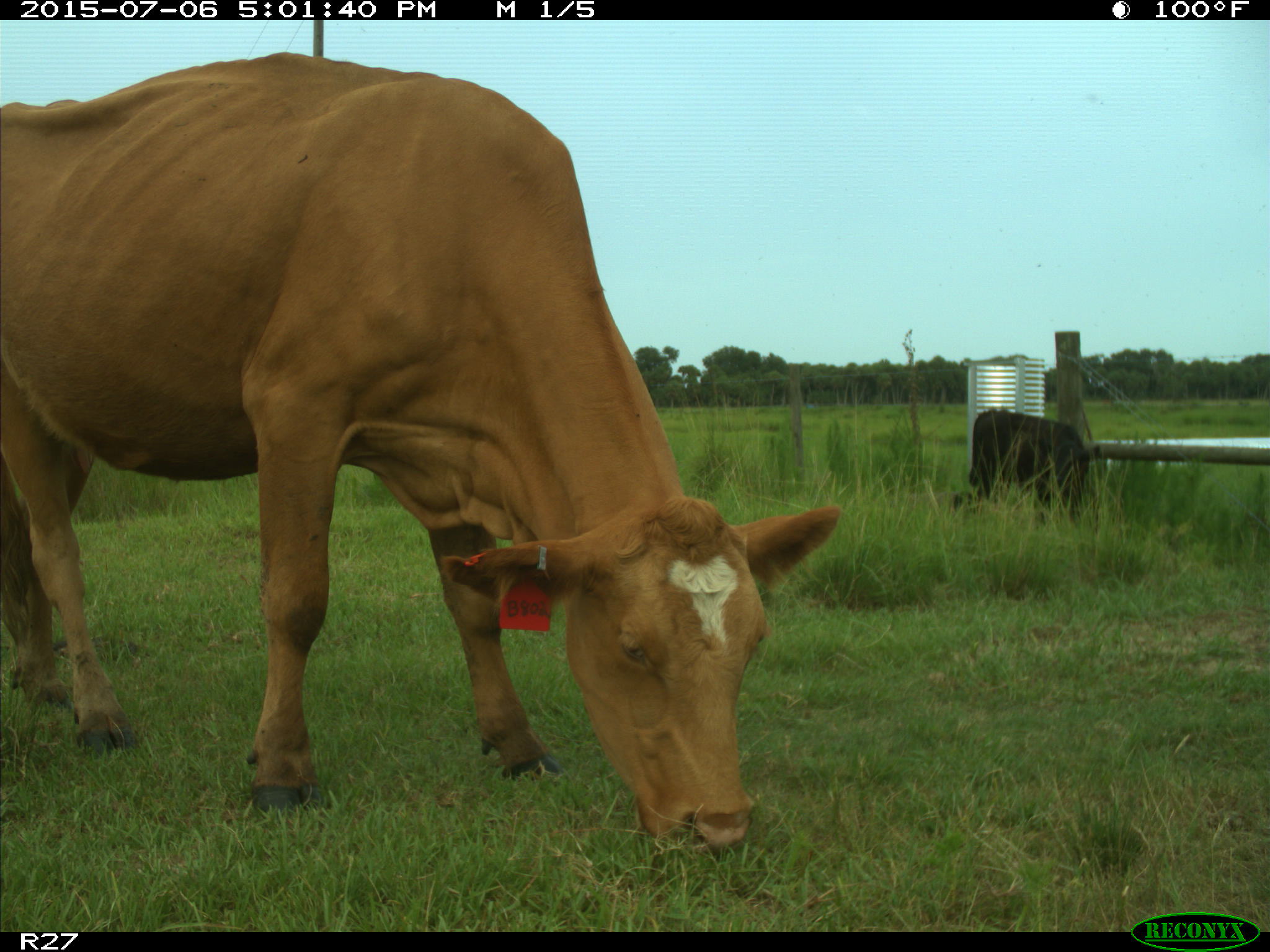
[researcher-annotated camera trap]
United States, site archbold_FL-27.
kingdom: Animalia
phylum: Chordata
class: Mammalia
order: Artiodactyla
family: Bovidae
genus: Bos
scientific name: Bos taurus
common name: domestic cow